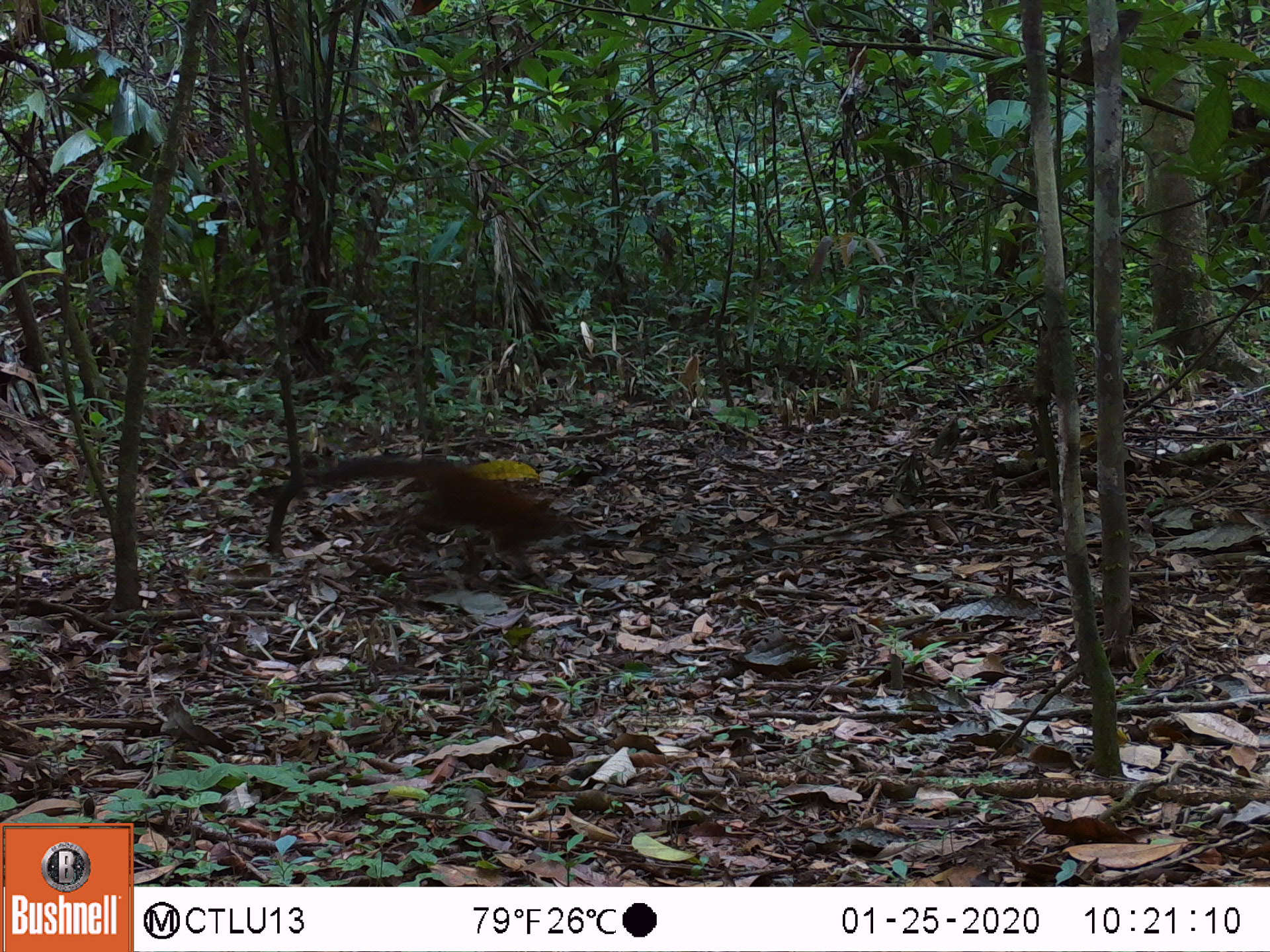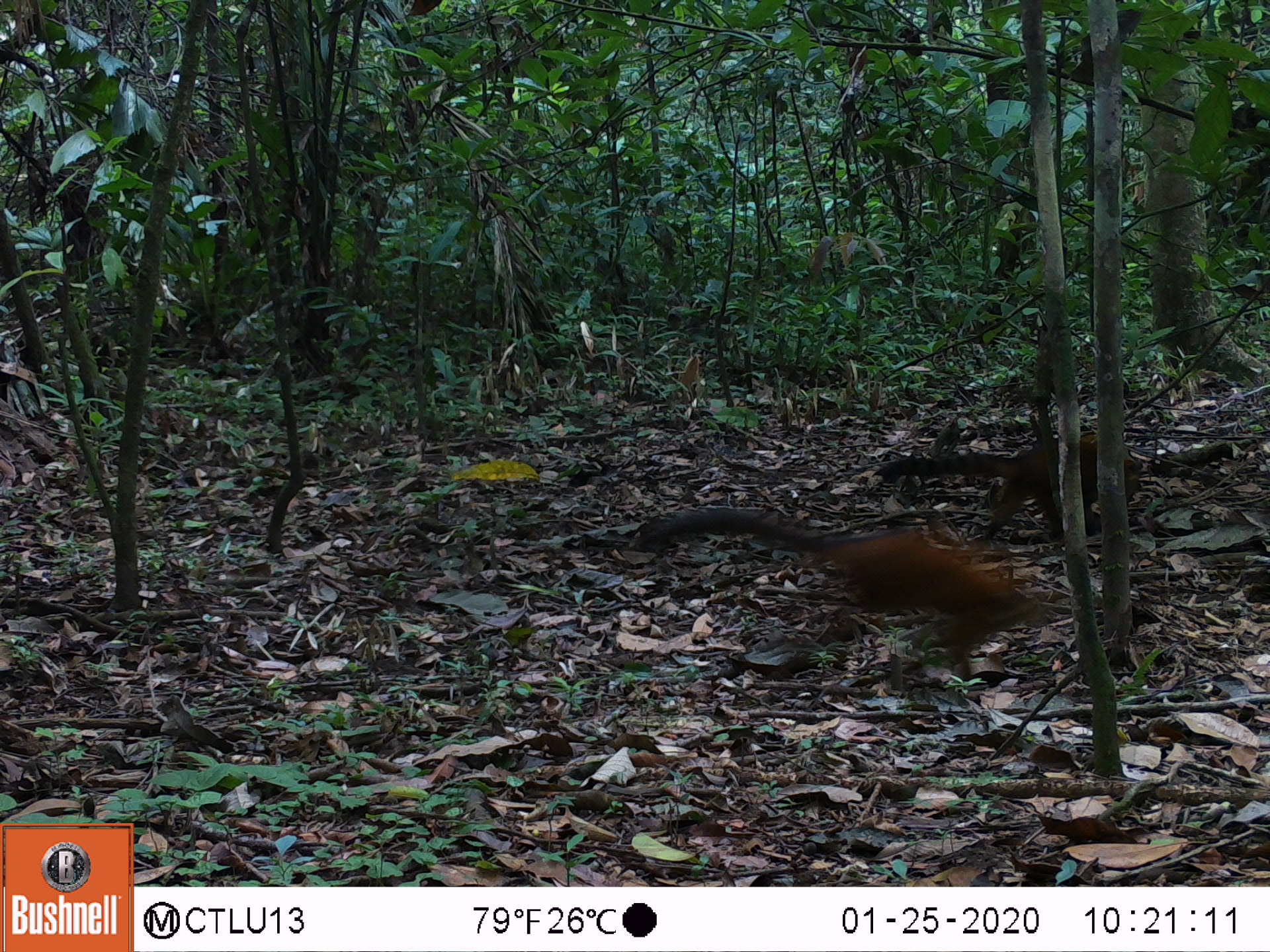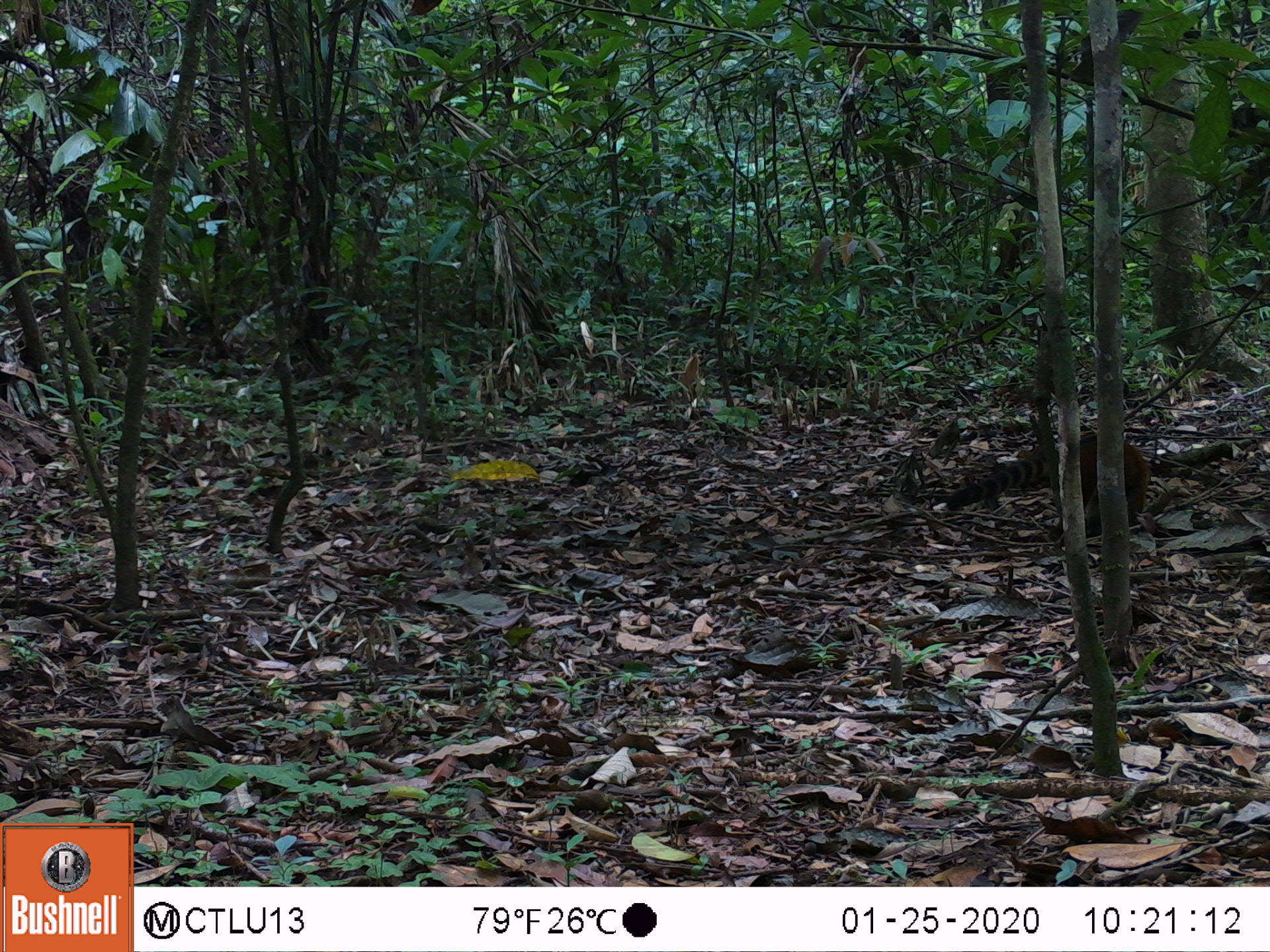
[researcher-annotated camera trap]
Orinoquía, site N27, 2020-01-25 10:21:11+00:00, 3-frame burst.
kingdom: Animalia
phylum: Chordata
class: Mammalia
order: Carnivora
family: Procyonidae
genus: Nasua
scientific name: Nasua nasua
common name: south american coati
South american coati (Nasua nasua).